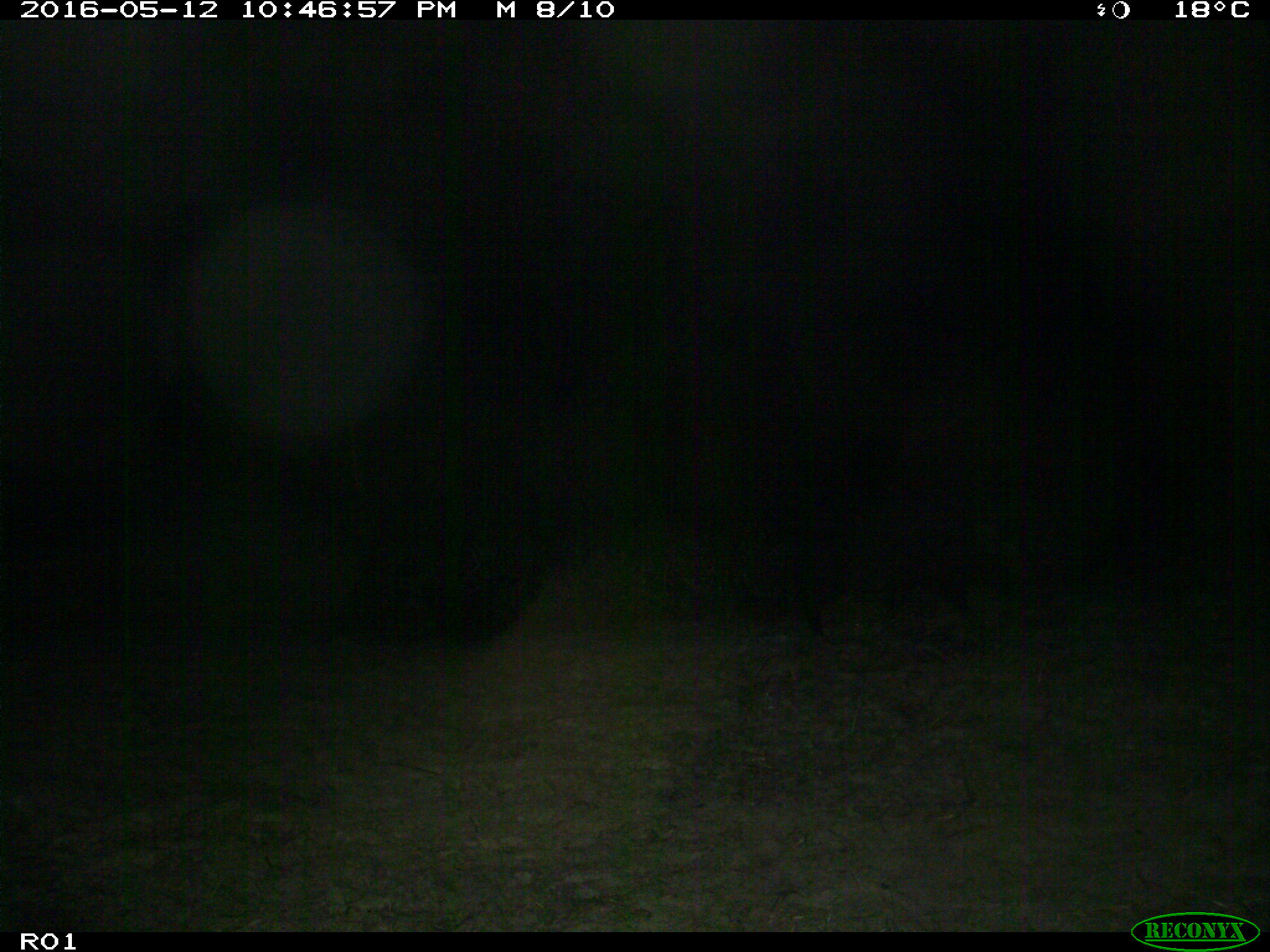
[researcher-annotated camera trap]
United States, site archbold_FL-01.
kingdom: Animalia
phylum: Chordata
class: Mammalia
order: Artiodactyla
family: Suidae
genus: Sus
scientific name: Sus scrofa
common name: wild boar